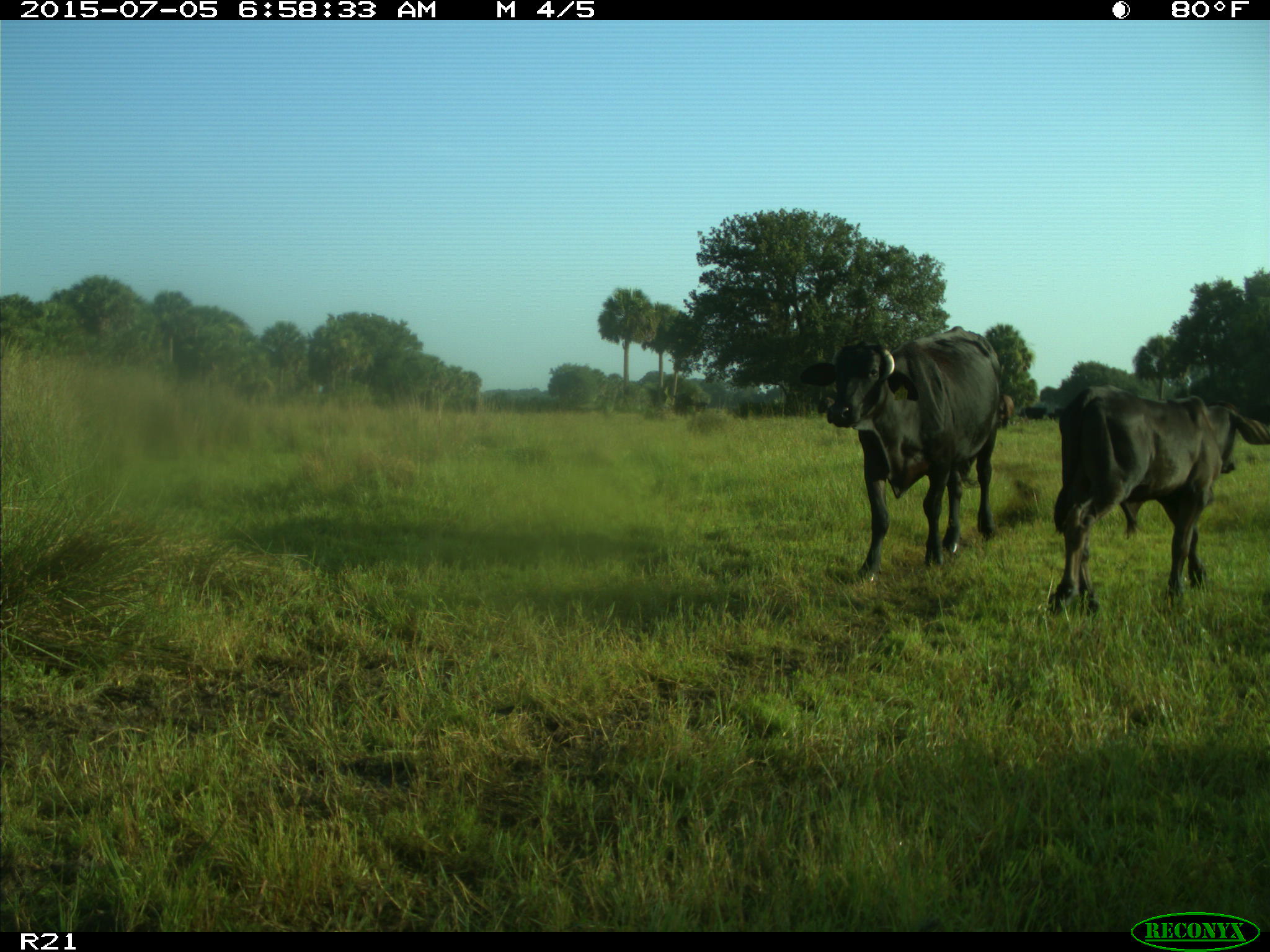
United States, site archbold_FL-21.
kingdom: Animalia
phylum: Chordata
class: Mammalia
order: Artiodactyla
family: Bovidae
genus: Bos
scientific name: Bos taurus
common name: domestic cow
Bos taurus (domestic cow).